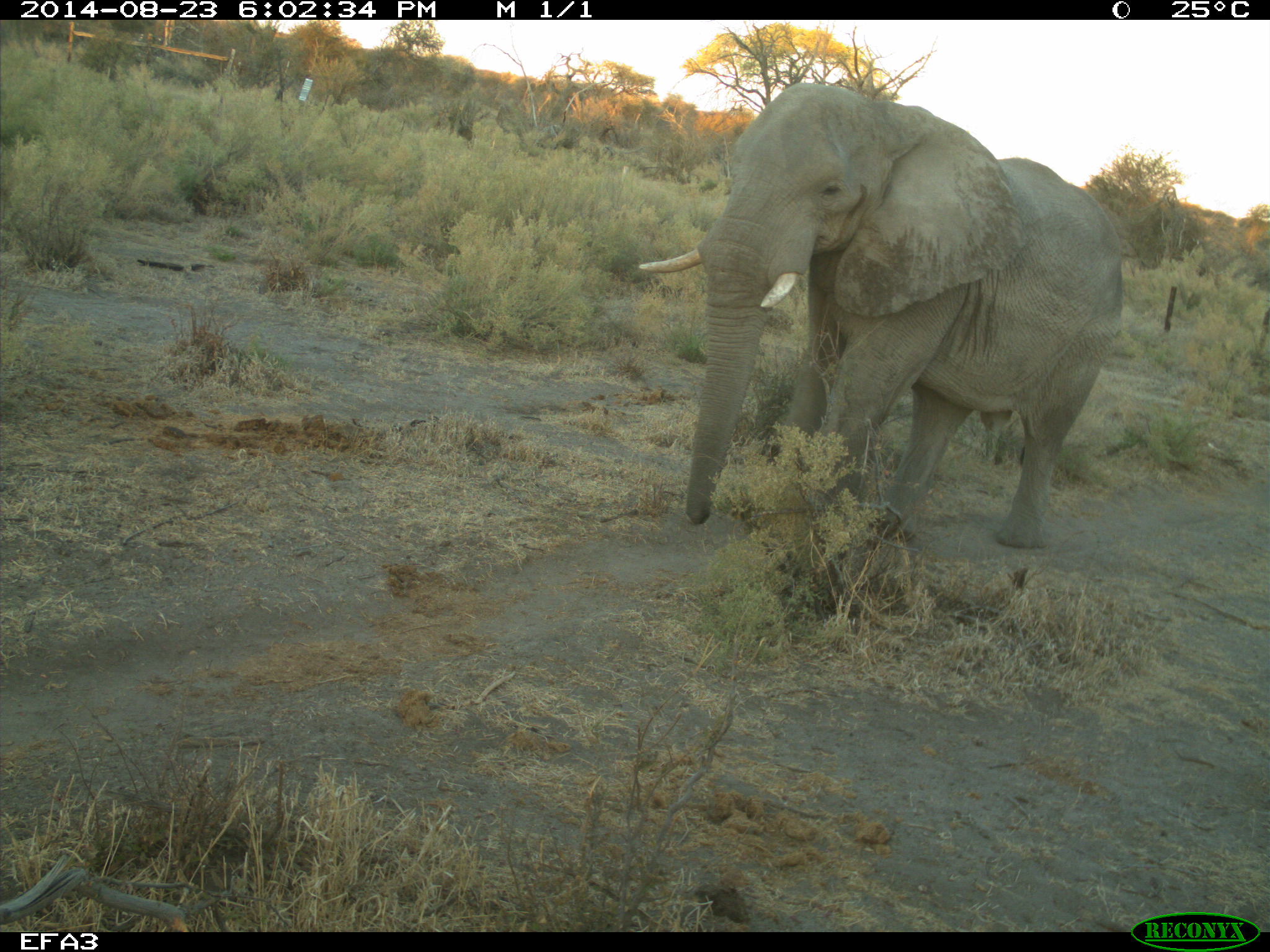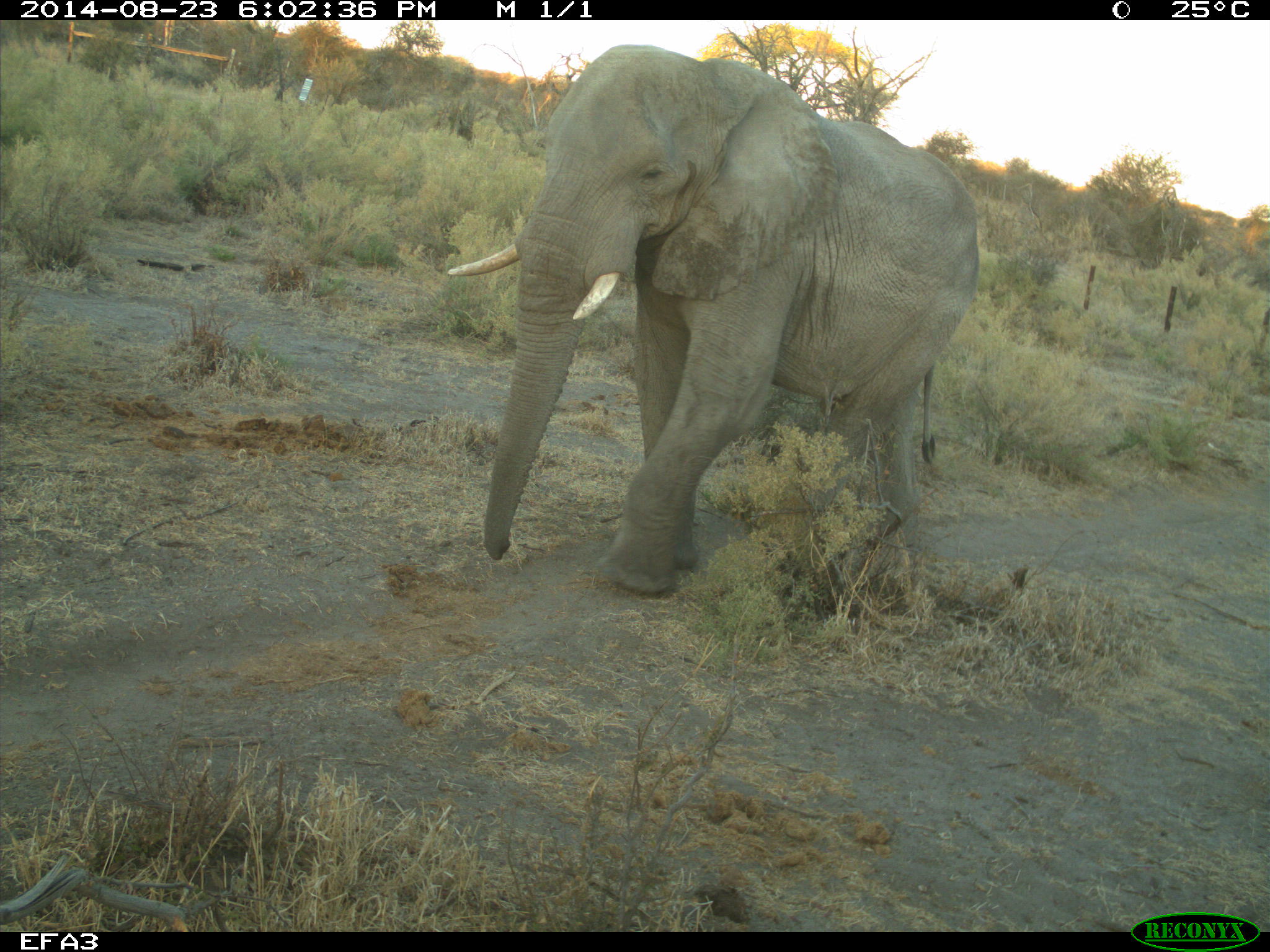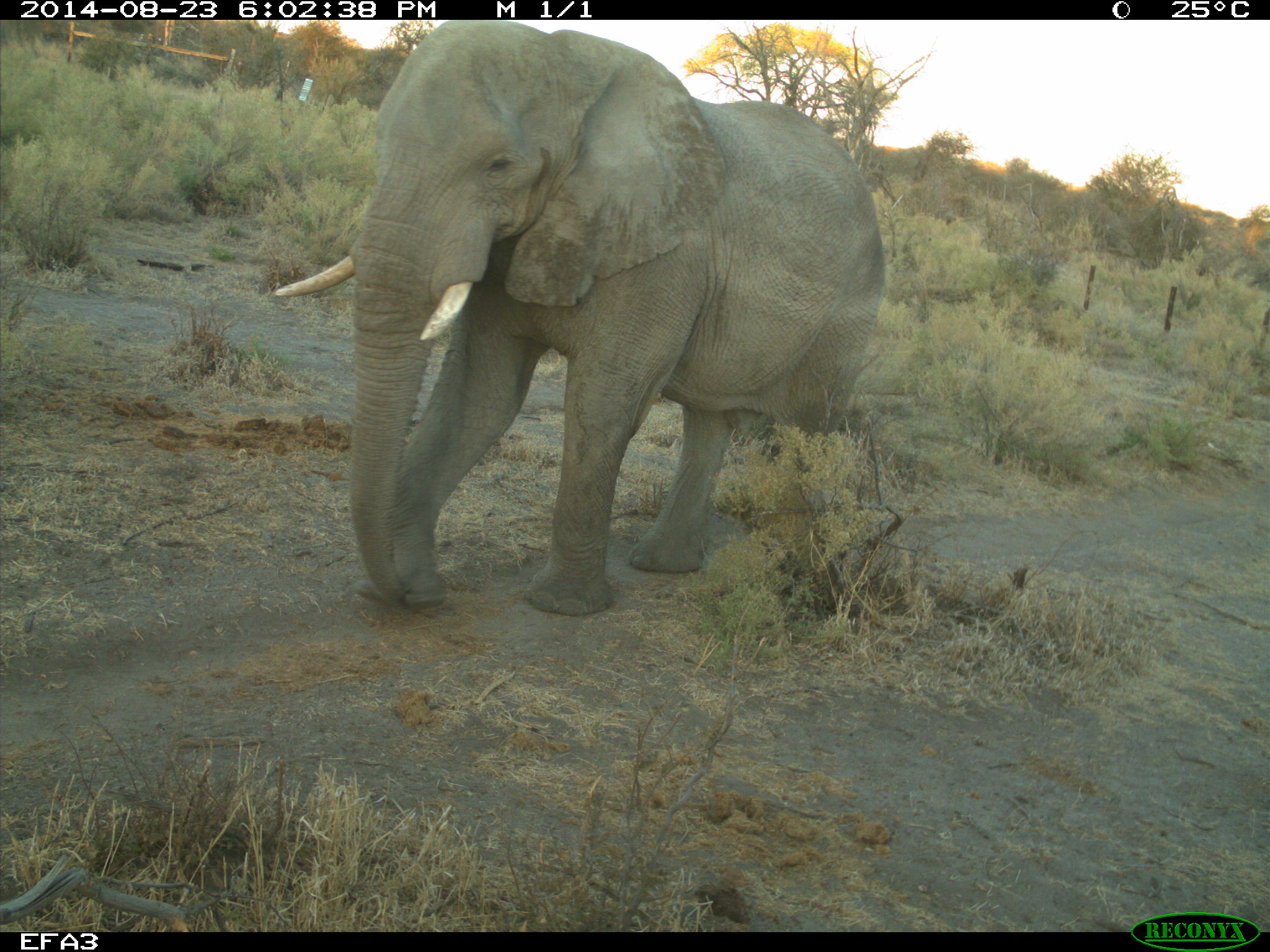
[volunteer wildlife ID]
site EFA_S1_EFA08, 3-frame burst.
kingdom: Animalia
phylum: Chordata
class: Mammalia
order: Proboscidea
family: Elephantidae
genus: Loxodonta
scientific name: Loxodonta africana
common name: african bush elephant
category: elephant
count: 1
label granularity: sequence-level